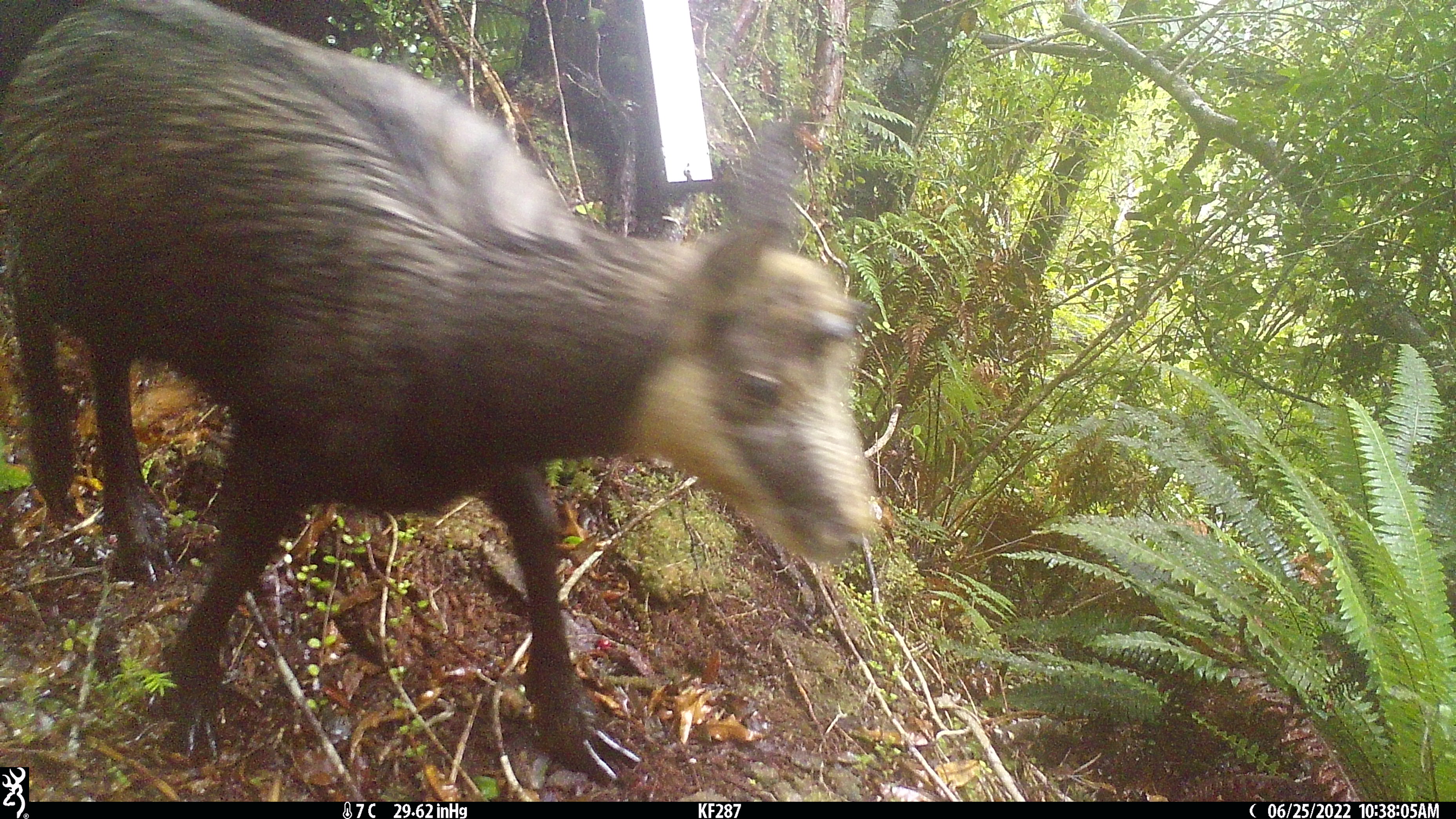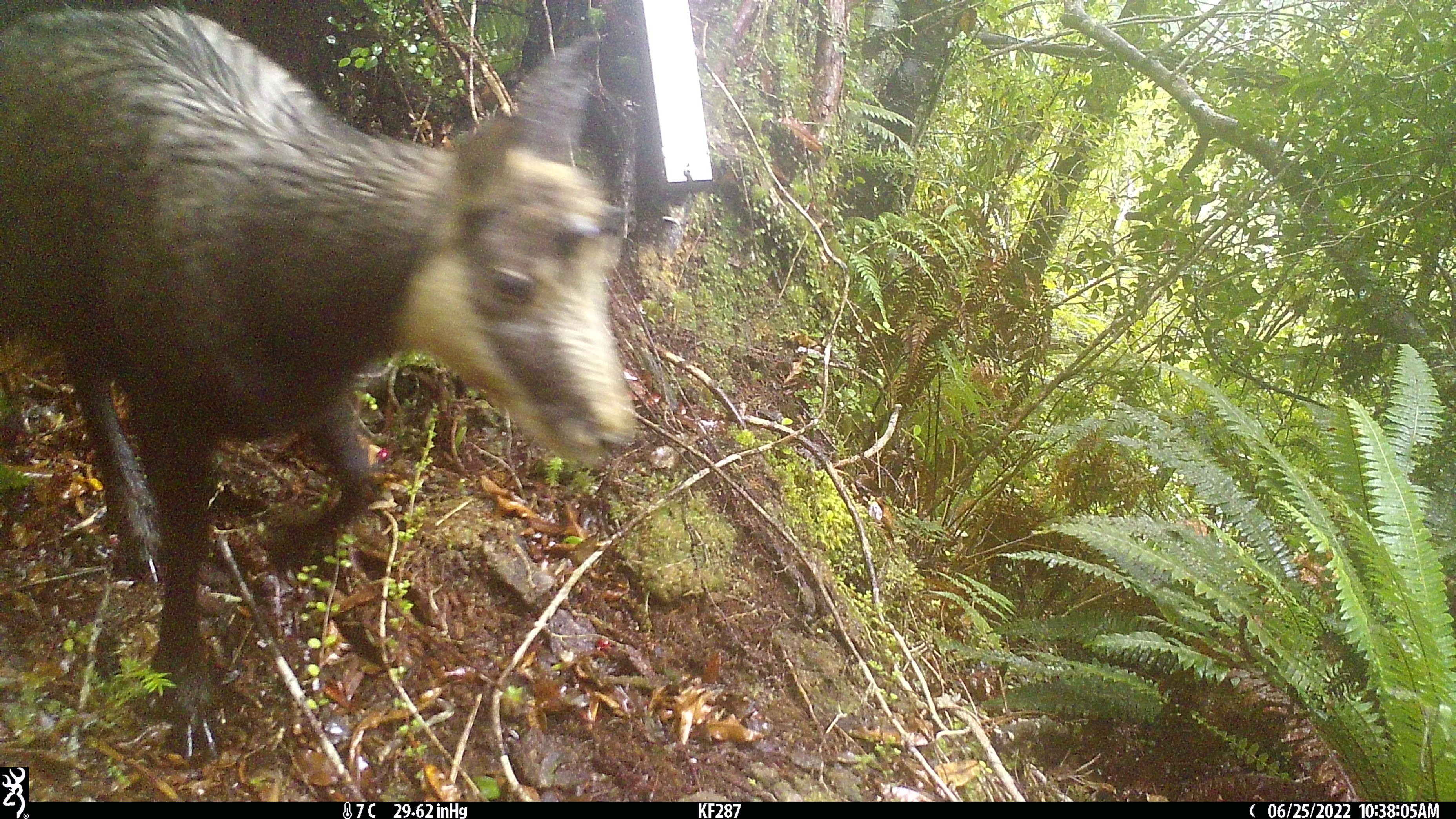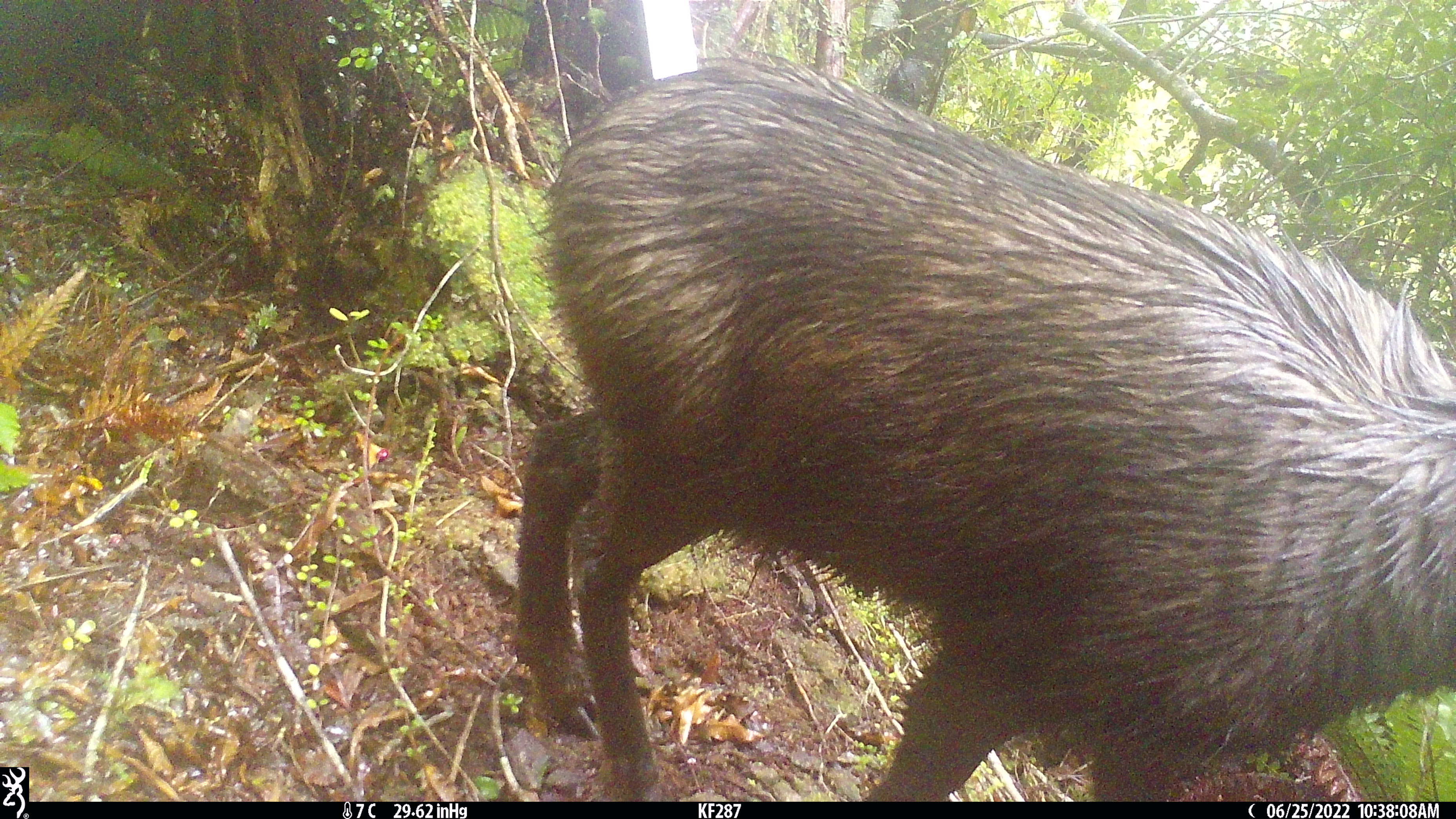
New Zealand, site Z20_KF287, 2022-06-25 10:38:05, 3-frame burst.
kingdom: Animalia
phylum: Chordata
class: Mammalia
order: Artiodactyla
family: Bovidae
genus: Rupicapra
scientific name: Rupicapra rupicapra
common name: alpine chamois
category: chamois